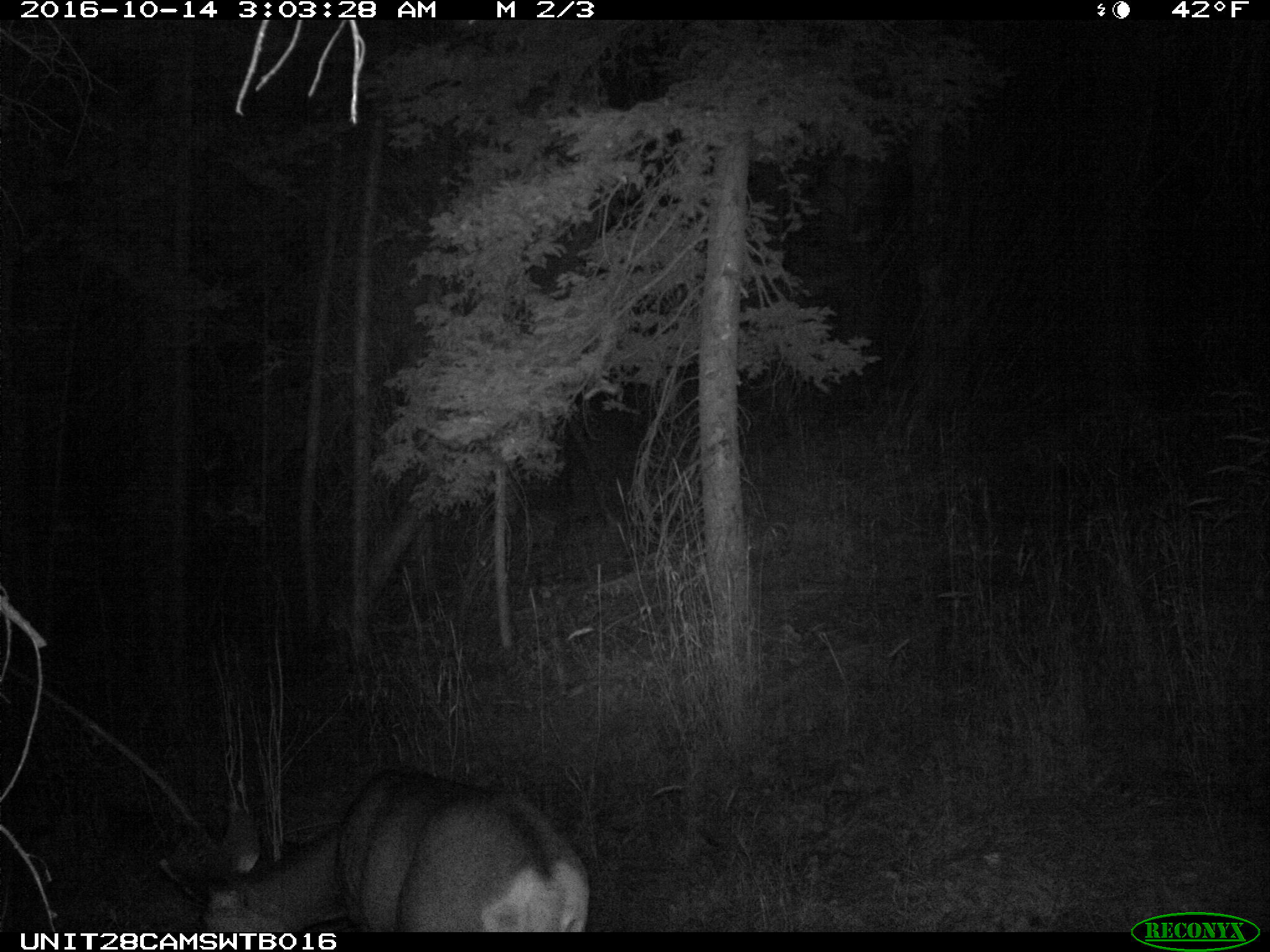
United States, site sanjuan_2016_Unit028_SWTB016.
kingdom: Animalia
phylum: Chordata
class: Mammalia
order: Artiodactyla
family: Cervidae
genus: Odocoileus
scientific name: Odocoileus hemionus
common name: mule deer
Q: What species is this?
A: Odocoileus hemionus (mule deer).